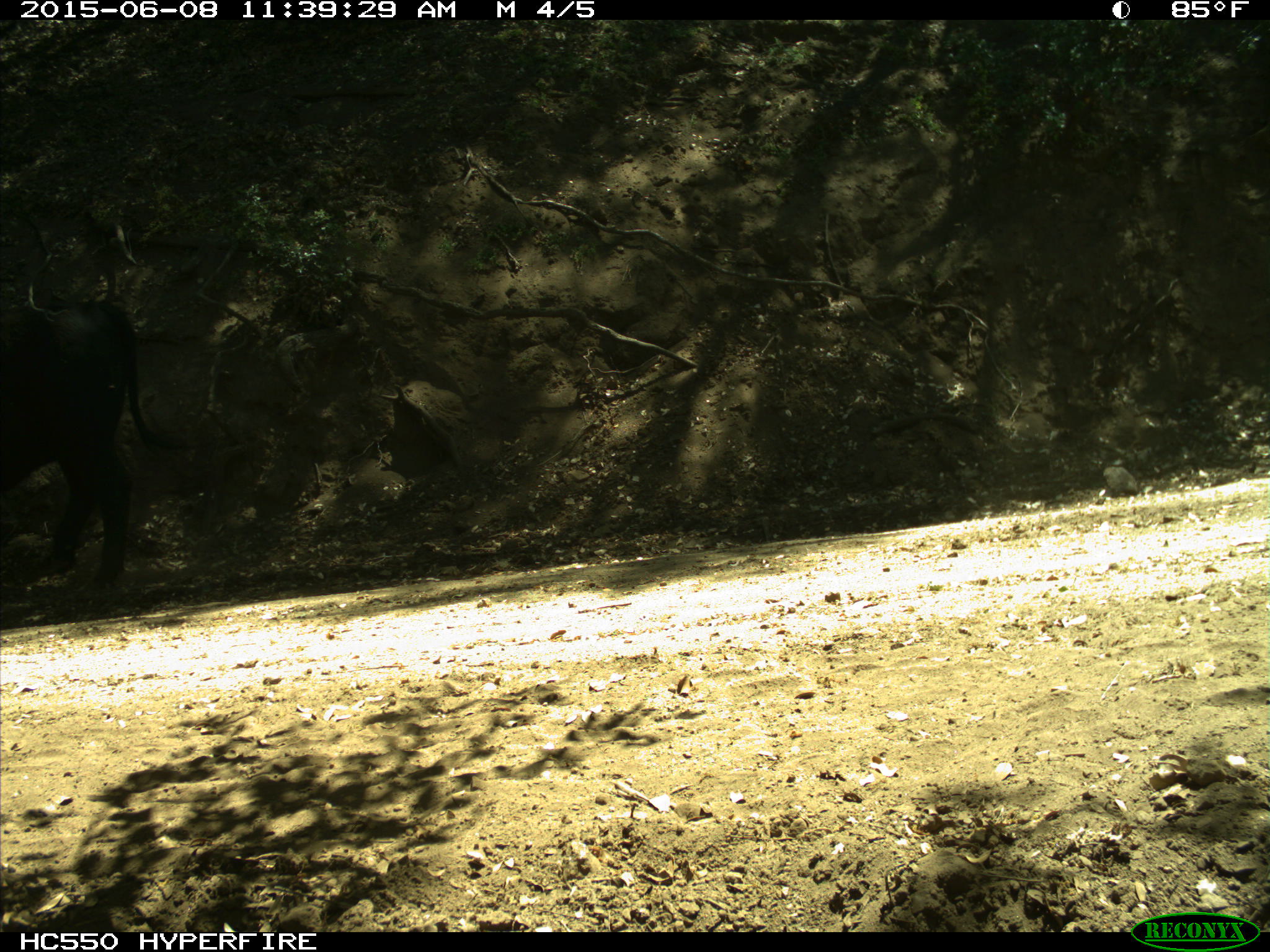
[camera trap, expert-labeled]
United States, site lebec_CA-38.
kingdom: Animalia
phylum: Chordata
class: Mammalia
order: Artiodactyla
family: Bovidae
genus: Bos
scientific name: Bos taurus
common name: domestic cow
Bos taurus (domestic cow).